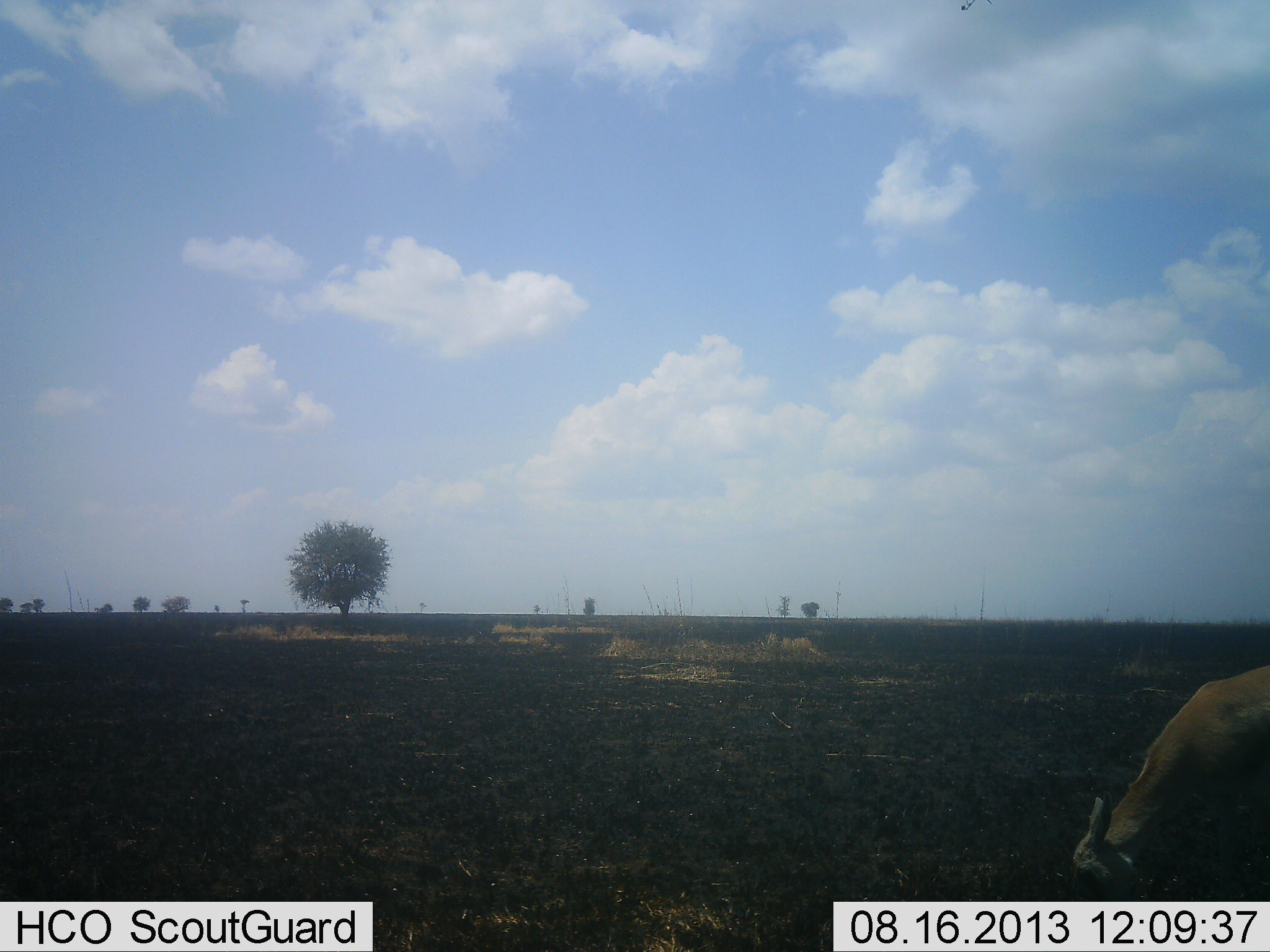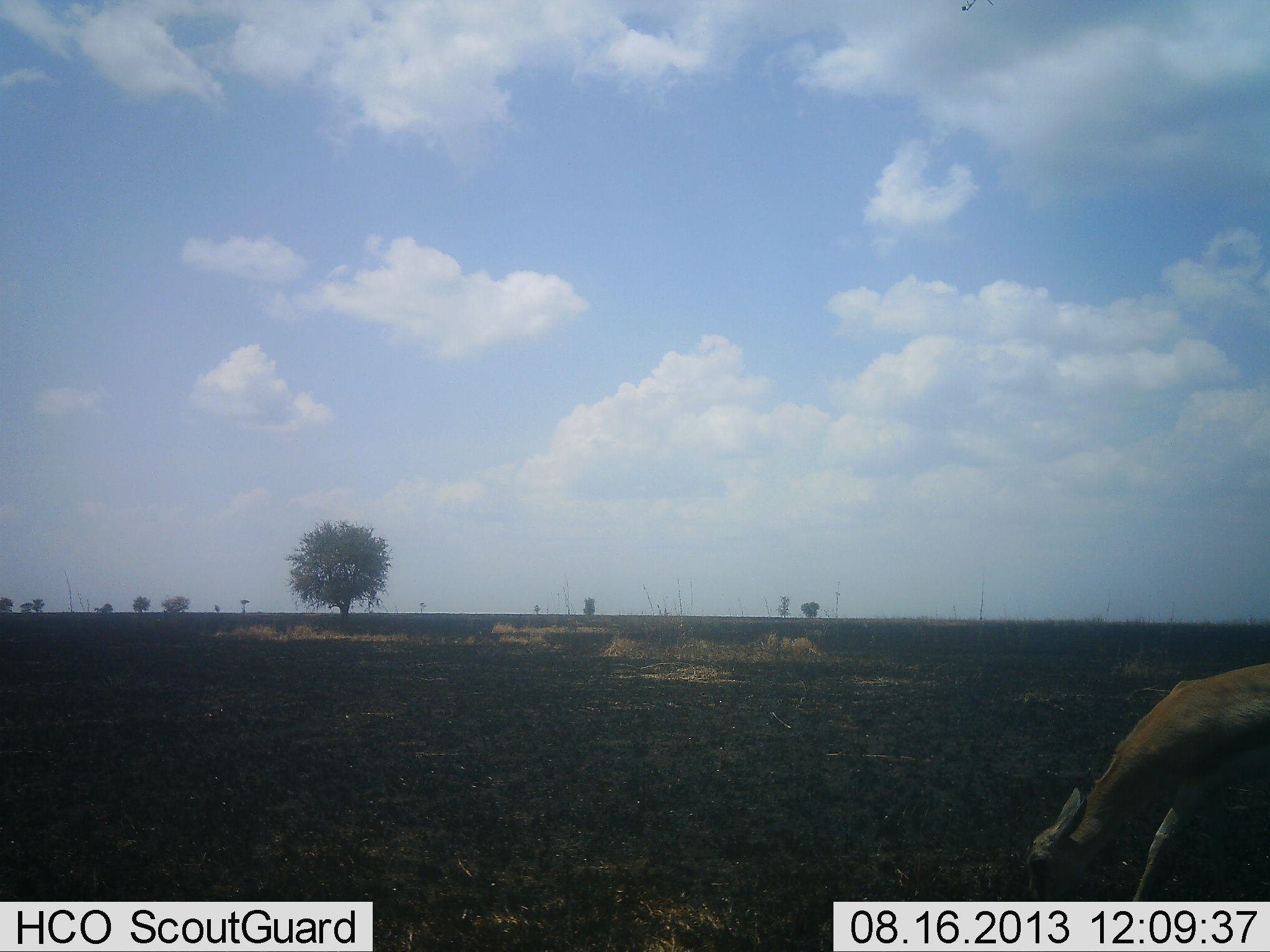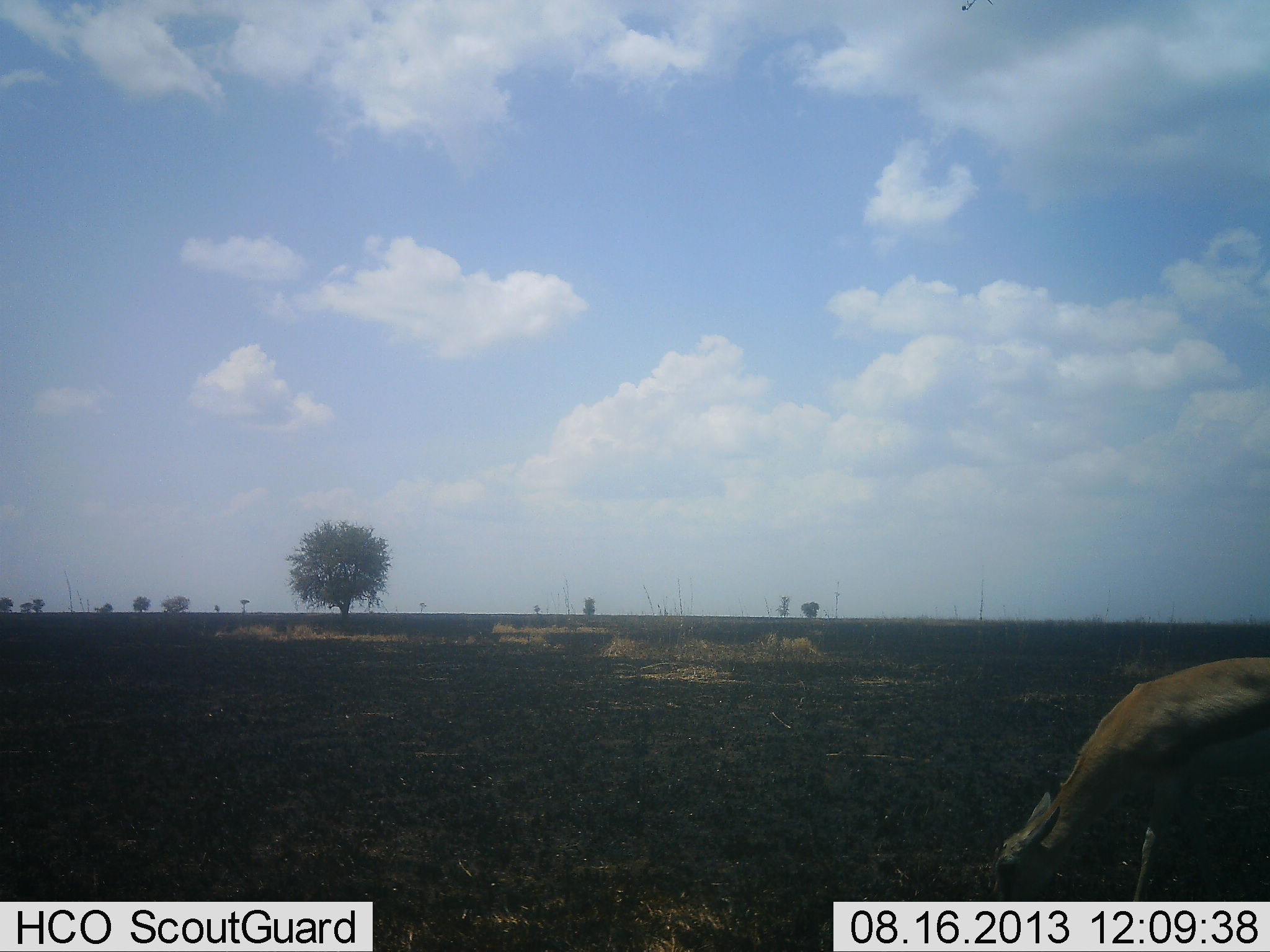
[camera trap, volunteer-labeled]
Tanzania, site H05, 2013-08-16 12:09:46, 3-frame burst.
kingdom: Animalia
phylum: Chordata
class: Mammalia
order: Artiodactyla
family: Bovidae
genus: Eudorcas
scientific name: Eudorcas thomsonii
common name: thomson's gazelle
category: gazellethomsons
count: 1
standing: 20%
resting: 0%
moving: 10%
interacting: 0%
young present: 10%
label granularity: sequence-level